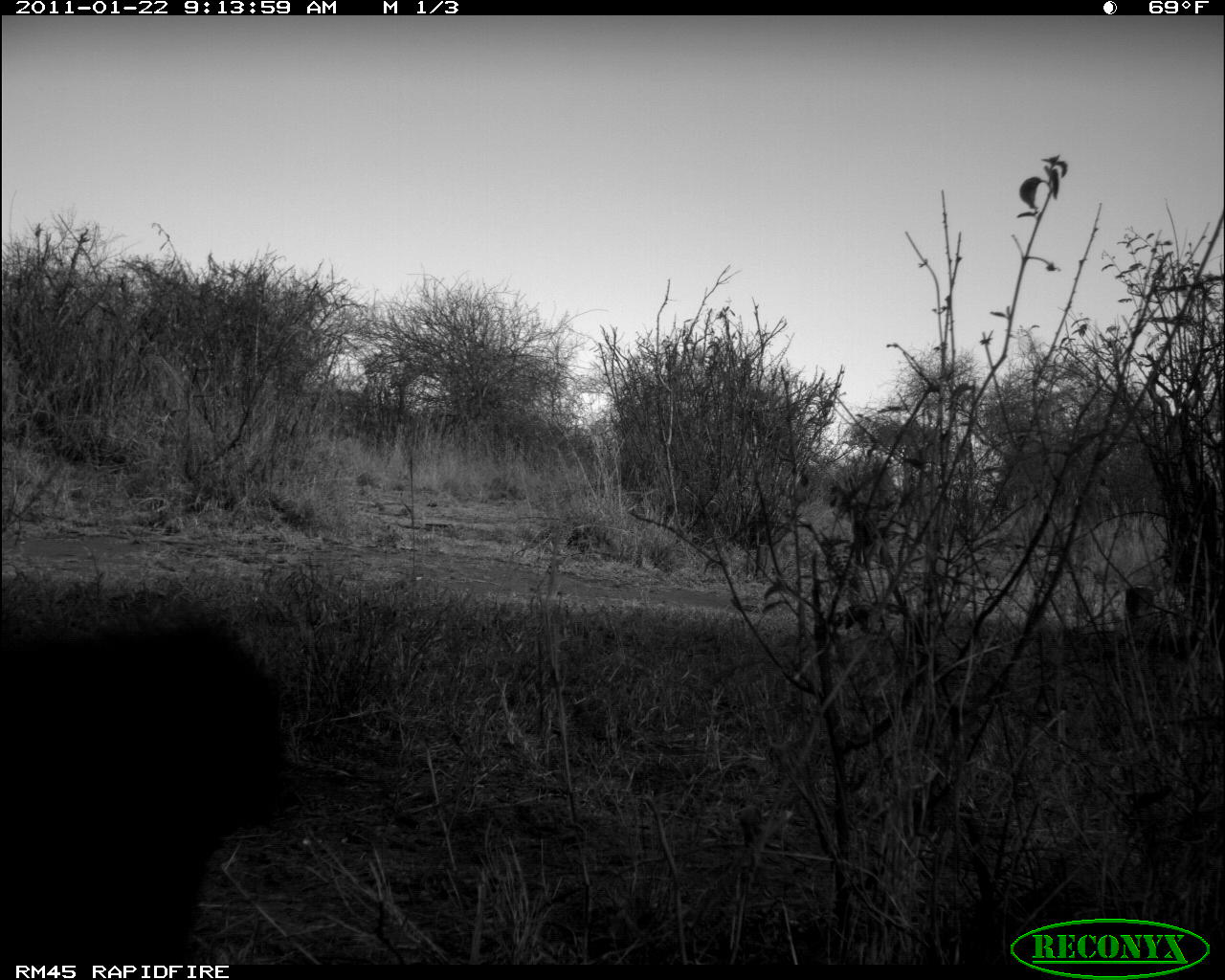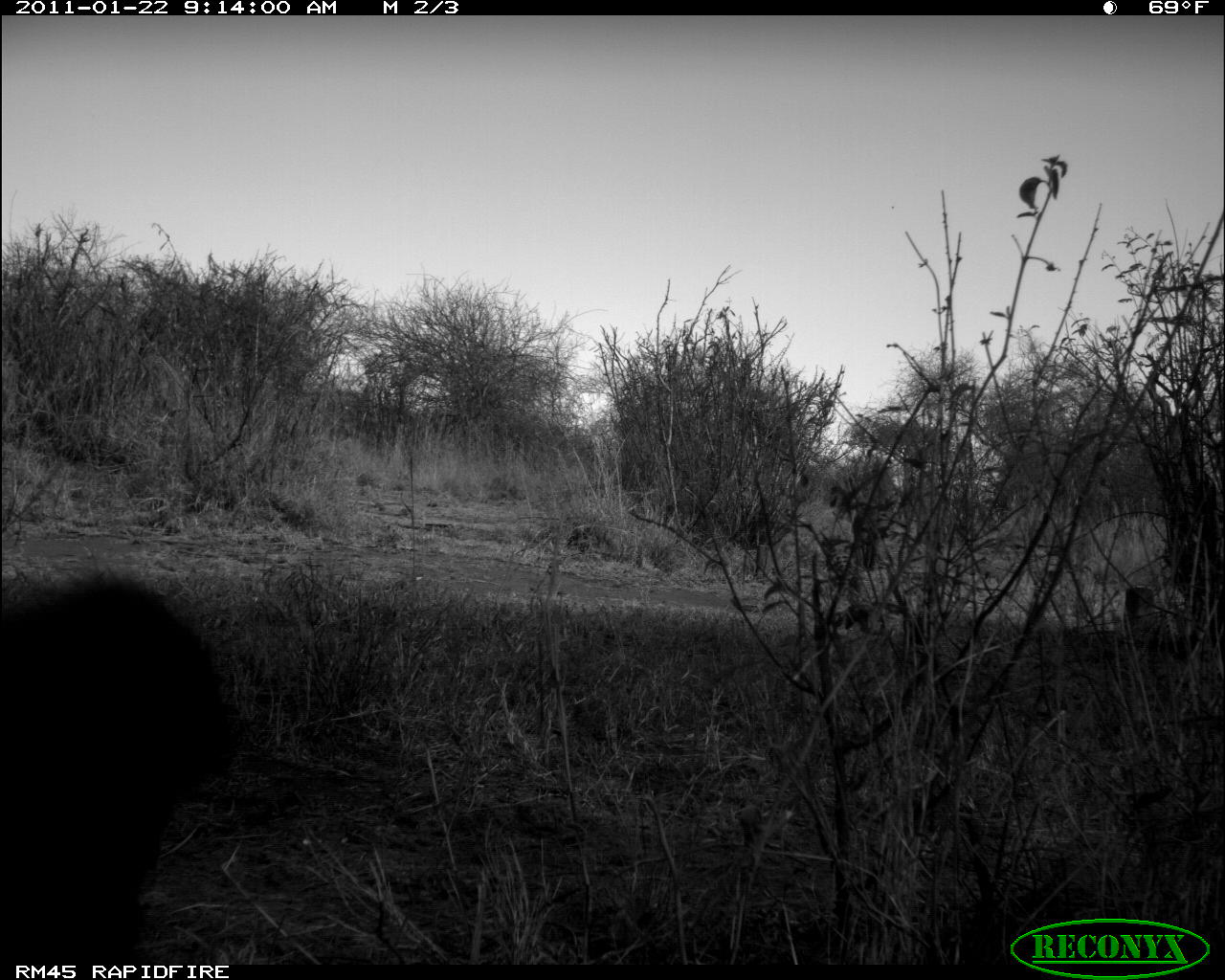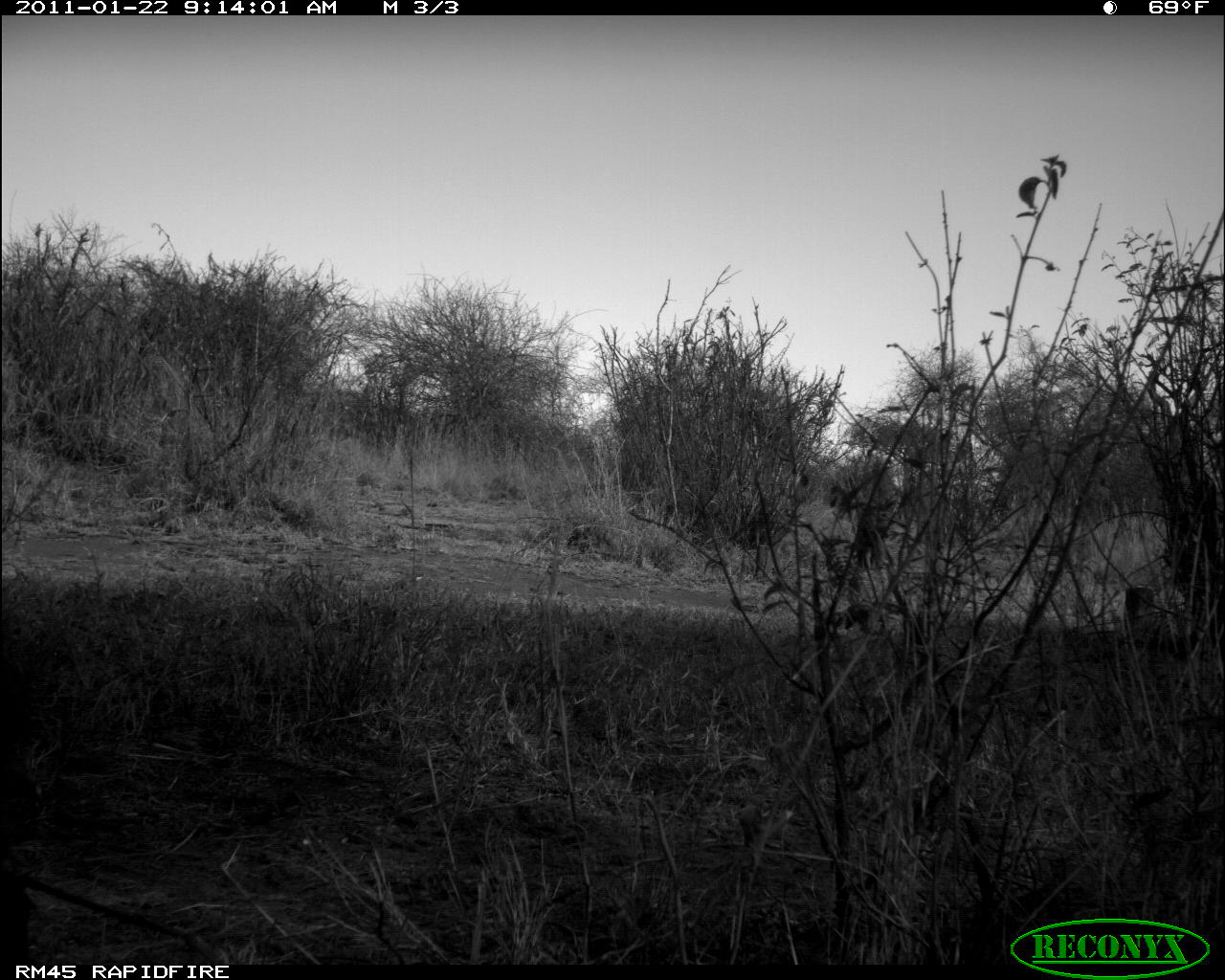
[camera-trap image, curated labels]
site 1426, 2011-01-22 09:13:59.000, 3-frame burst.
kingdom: Animalia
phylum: Chordata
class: Mammalia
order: Primates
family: Cercopithecidae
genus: Papio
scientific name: Papio anubis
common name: olive baboon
Papio anubis (olive baboon), count 1.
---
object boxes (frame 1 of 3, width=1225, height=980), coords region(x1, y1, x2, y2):
papio anubis: region(0, 600, 294, 960)